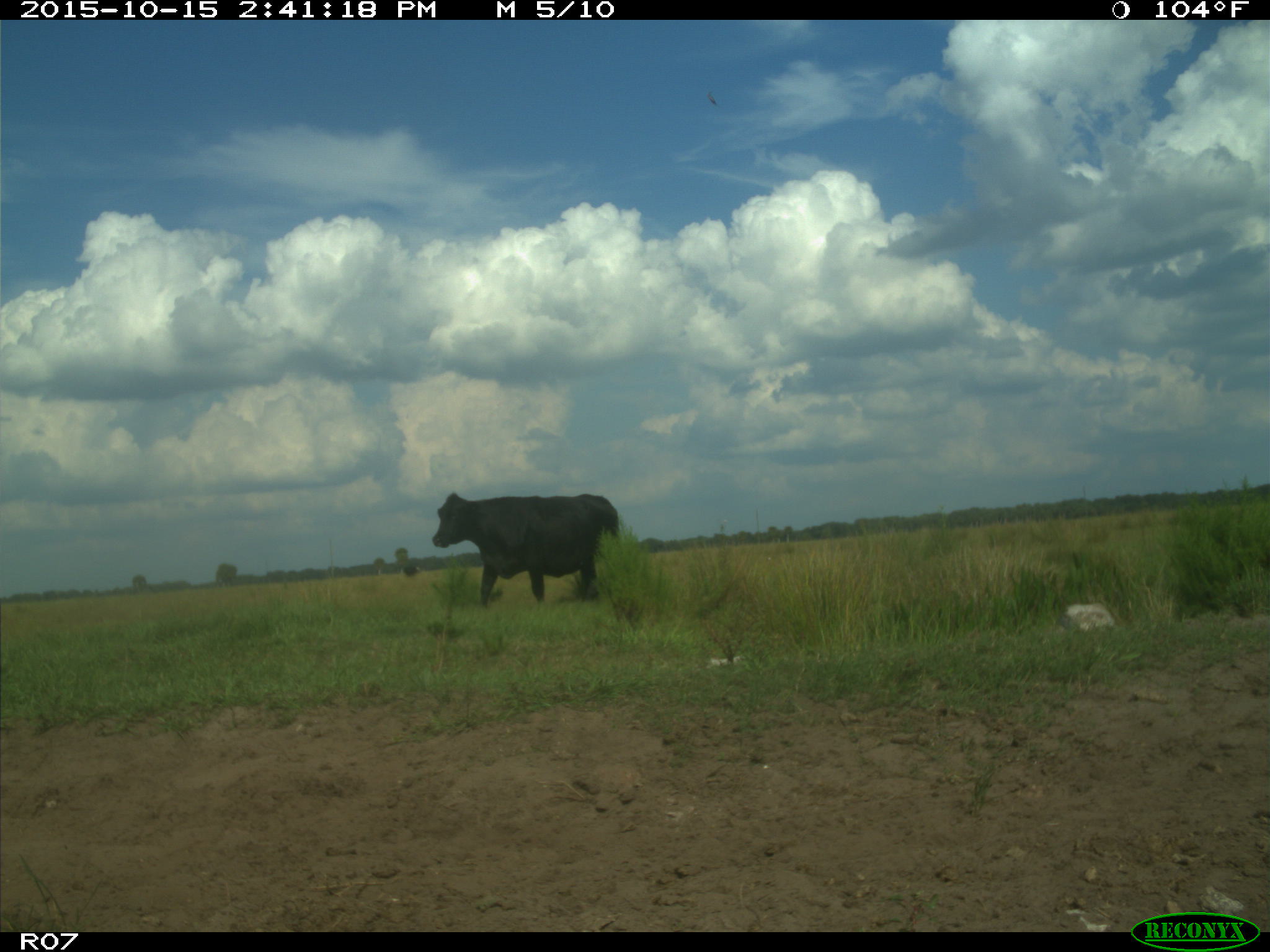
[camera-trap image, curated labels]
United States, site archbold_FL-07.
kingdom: Animalia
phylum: Chordata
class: Mammalia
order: Artiodactyla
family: Bovidae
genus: Bos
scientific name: Bos taurus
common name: domestic cow